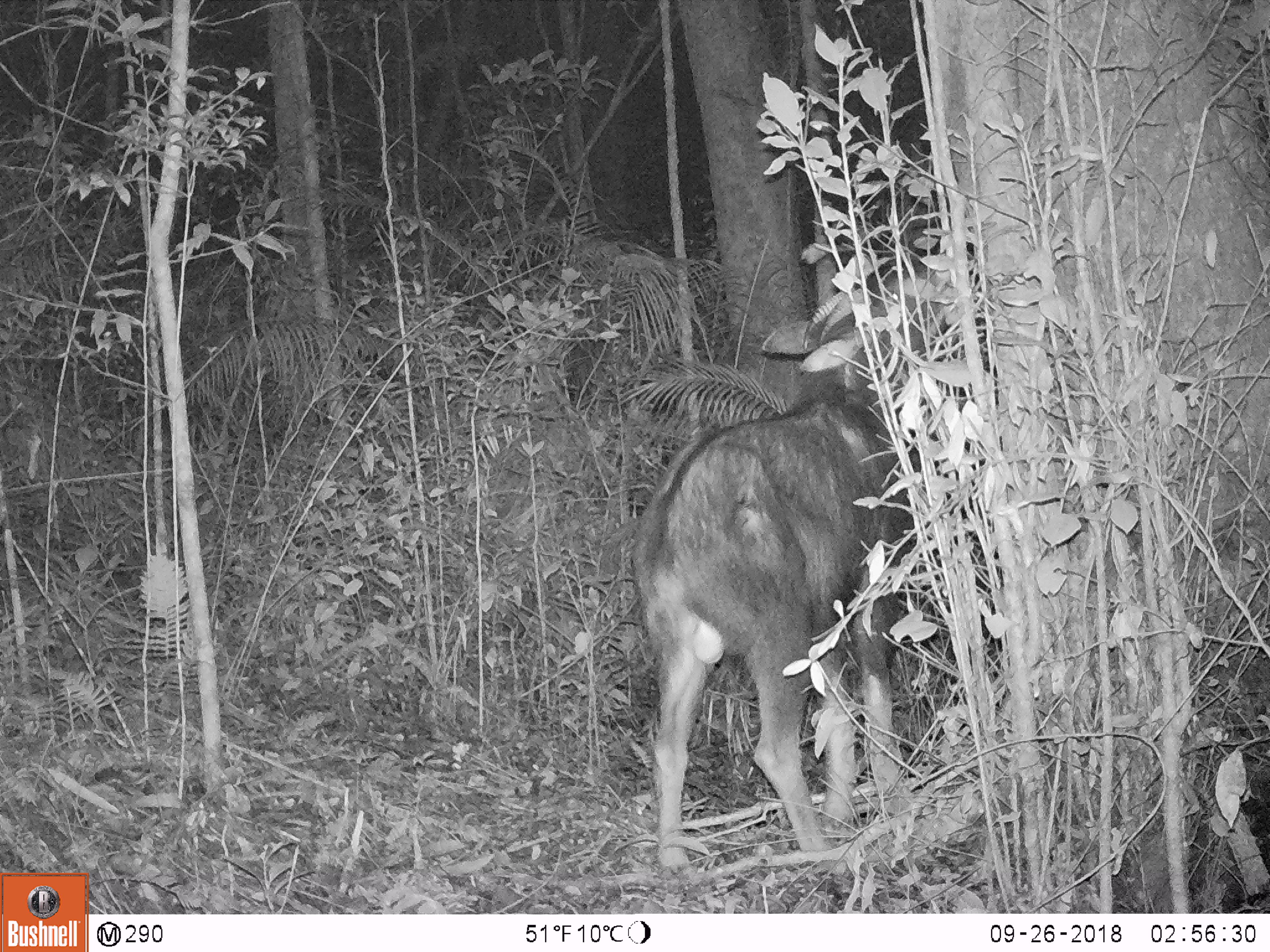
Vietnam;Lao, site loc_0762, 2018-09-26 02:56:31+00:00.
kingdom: Animalia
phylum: Chordata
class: Mammalia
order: Artiodactyla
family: Bovidae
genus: Capricornis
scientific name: Capricornis sumatraensis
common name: chinese serow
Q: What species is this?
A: Chinese serow (Capricornis sumatraensis).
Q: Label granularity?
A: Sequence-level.